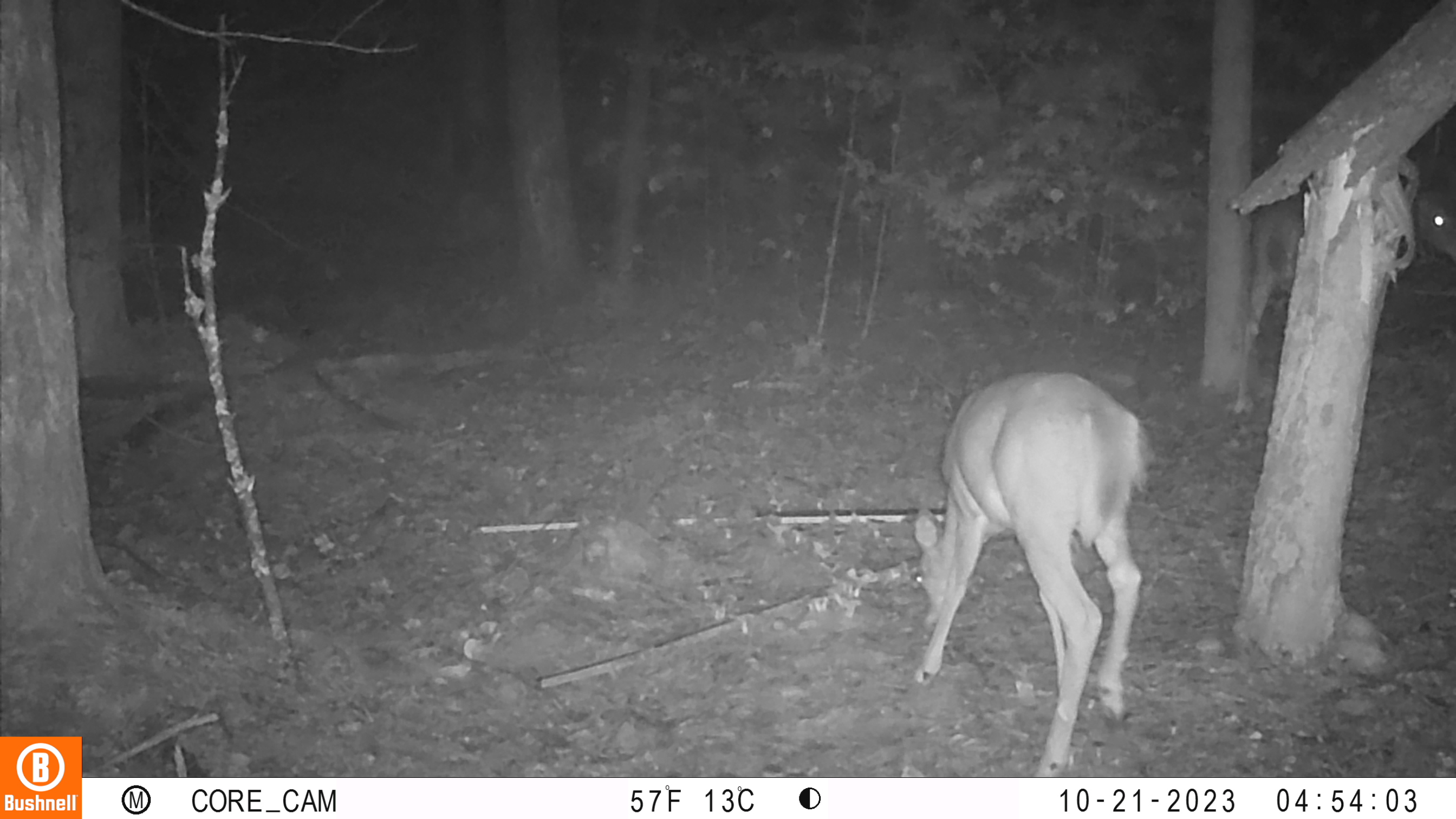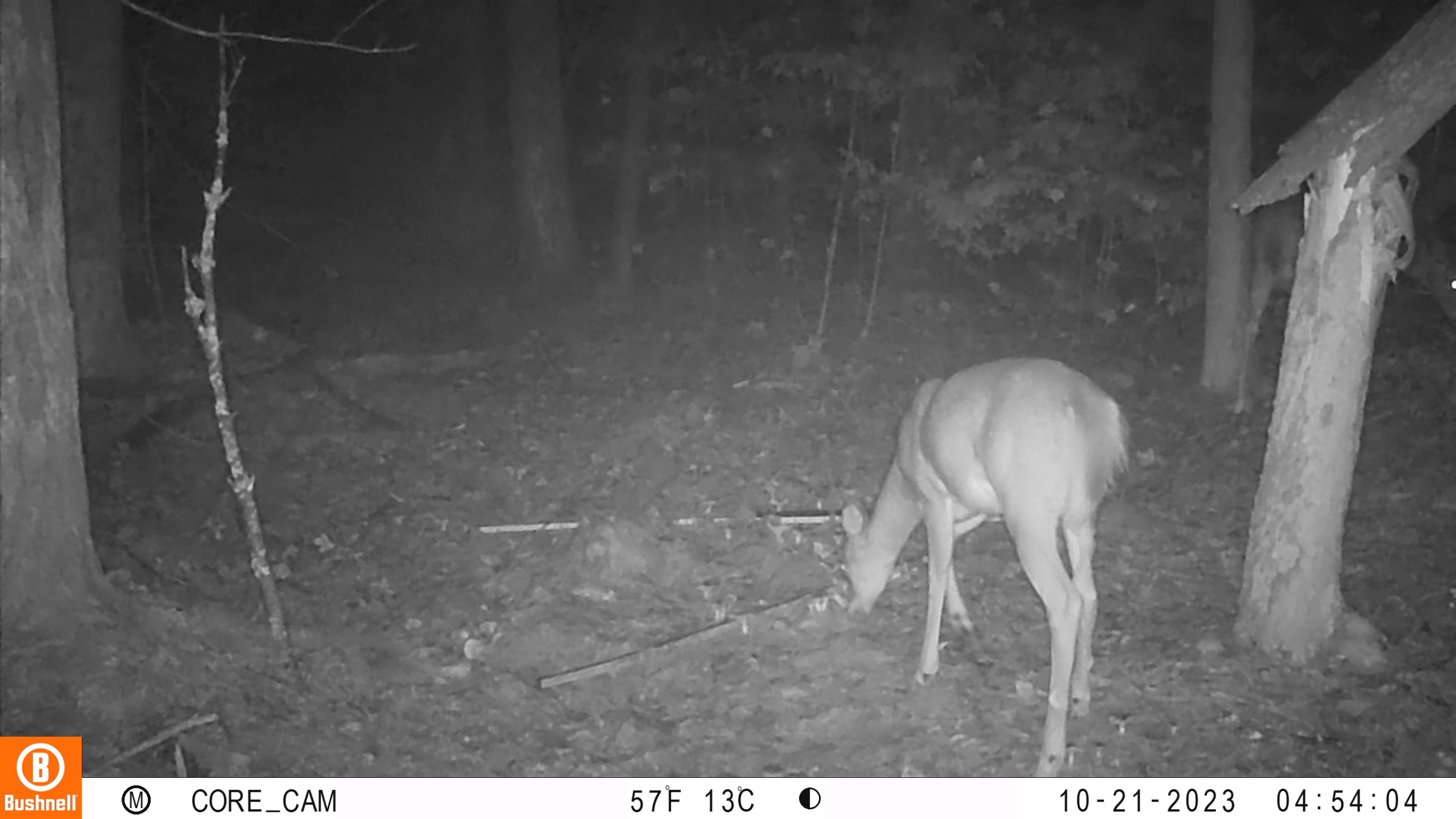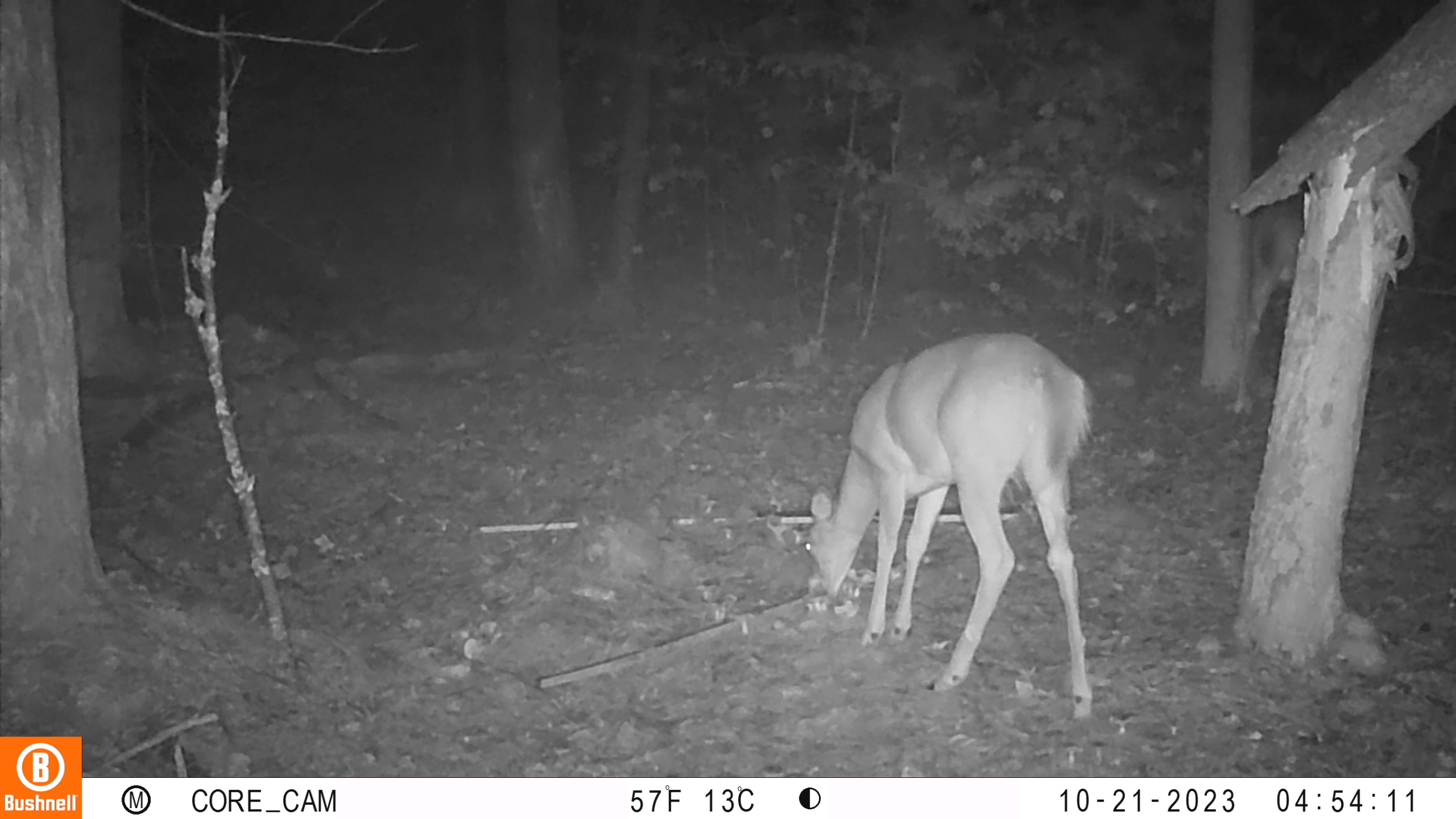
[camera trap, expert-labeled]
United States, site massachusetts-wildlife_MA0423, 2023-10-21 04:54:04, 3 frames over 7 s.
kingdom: Animalia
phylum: Chordata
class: Mammalia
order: Artiodactyla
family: Cervidae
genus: Odocoileus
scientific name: Odocoileus virginianus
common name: white-tailed deer